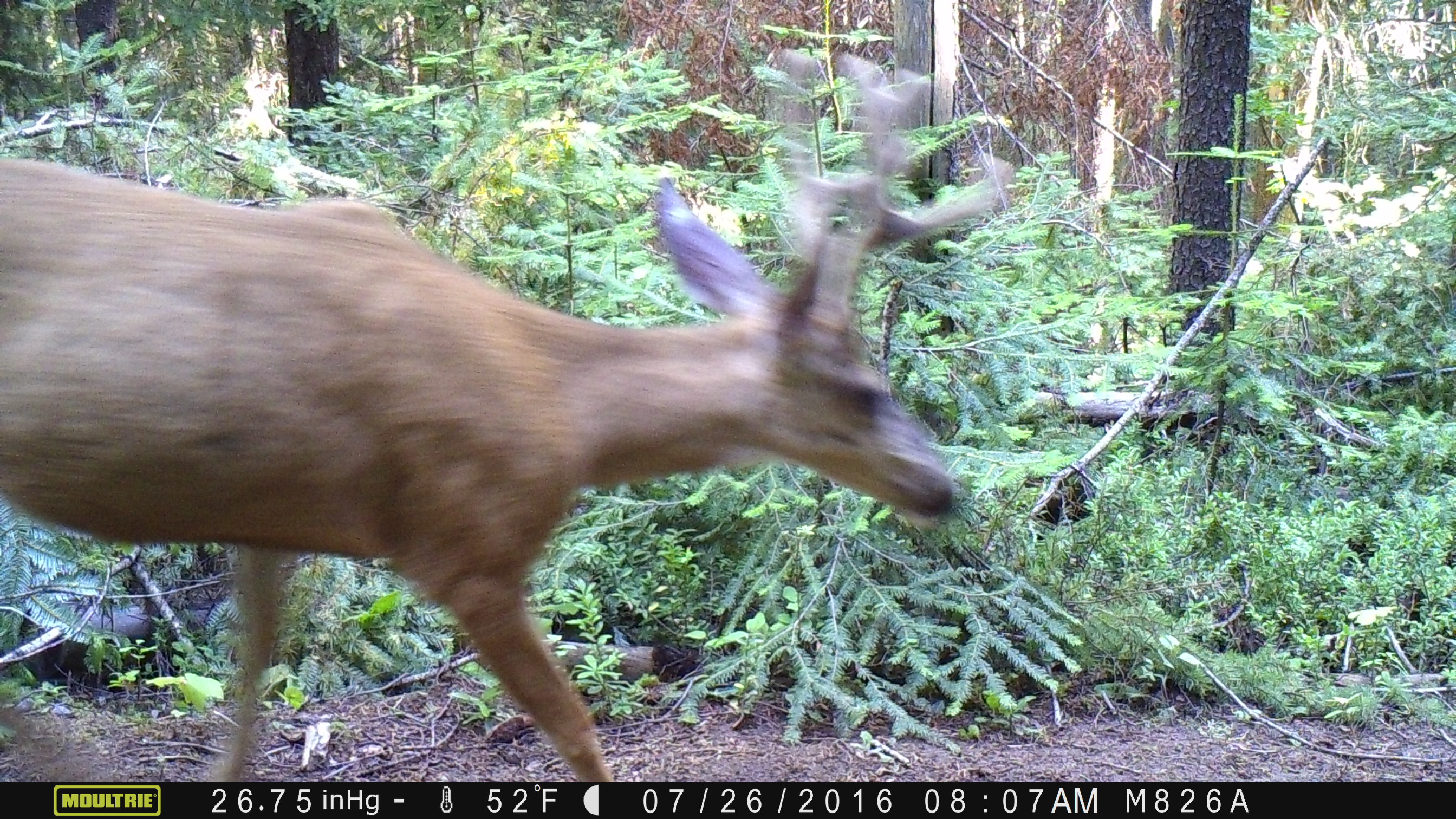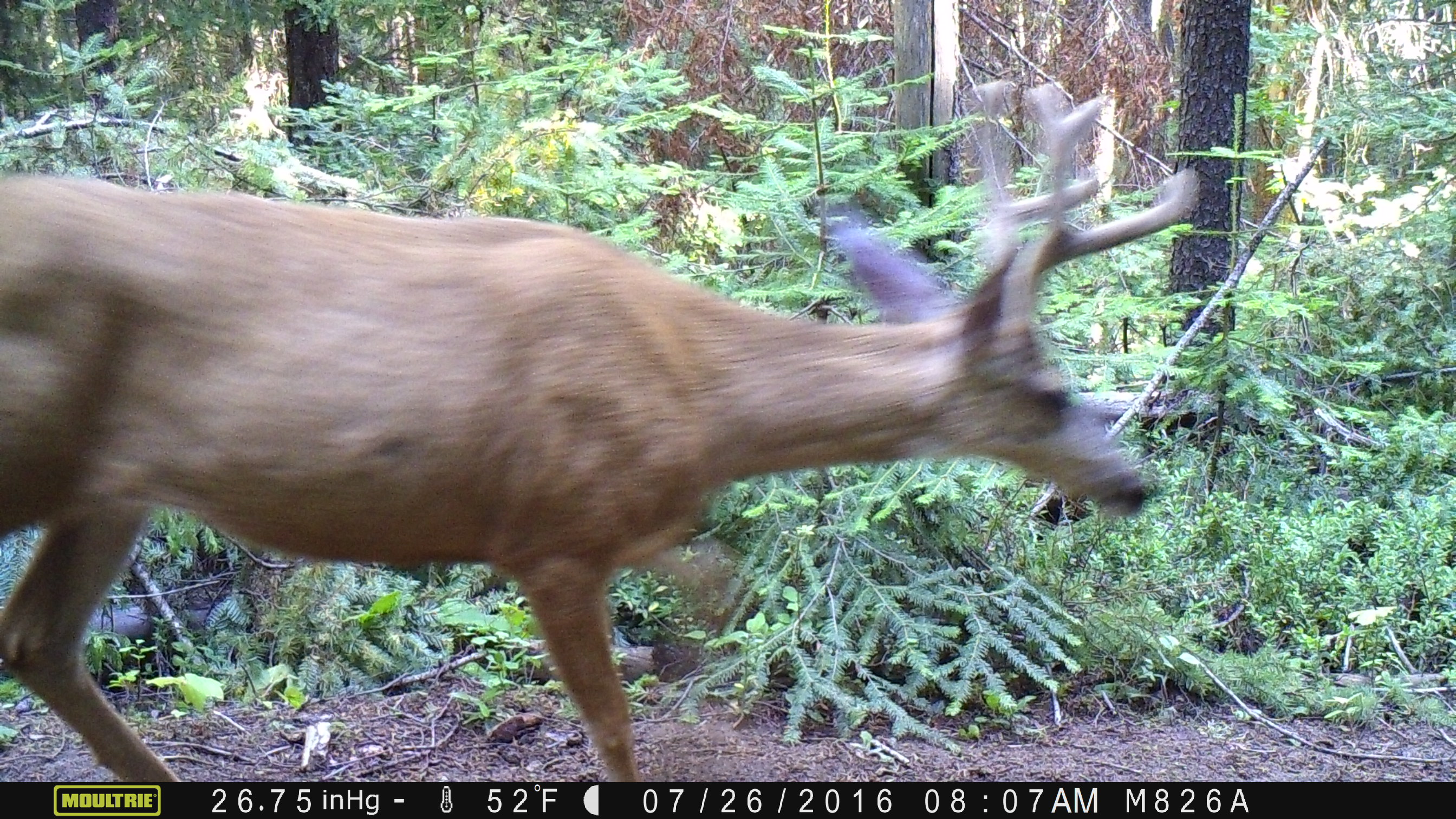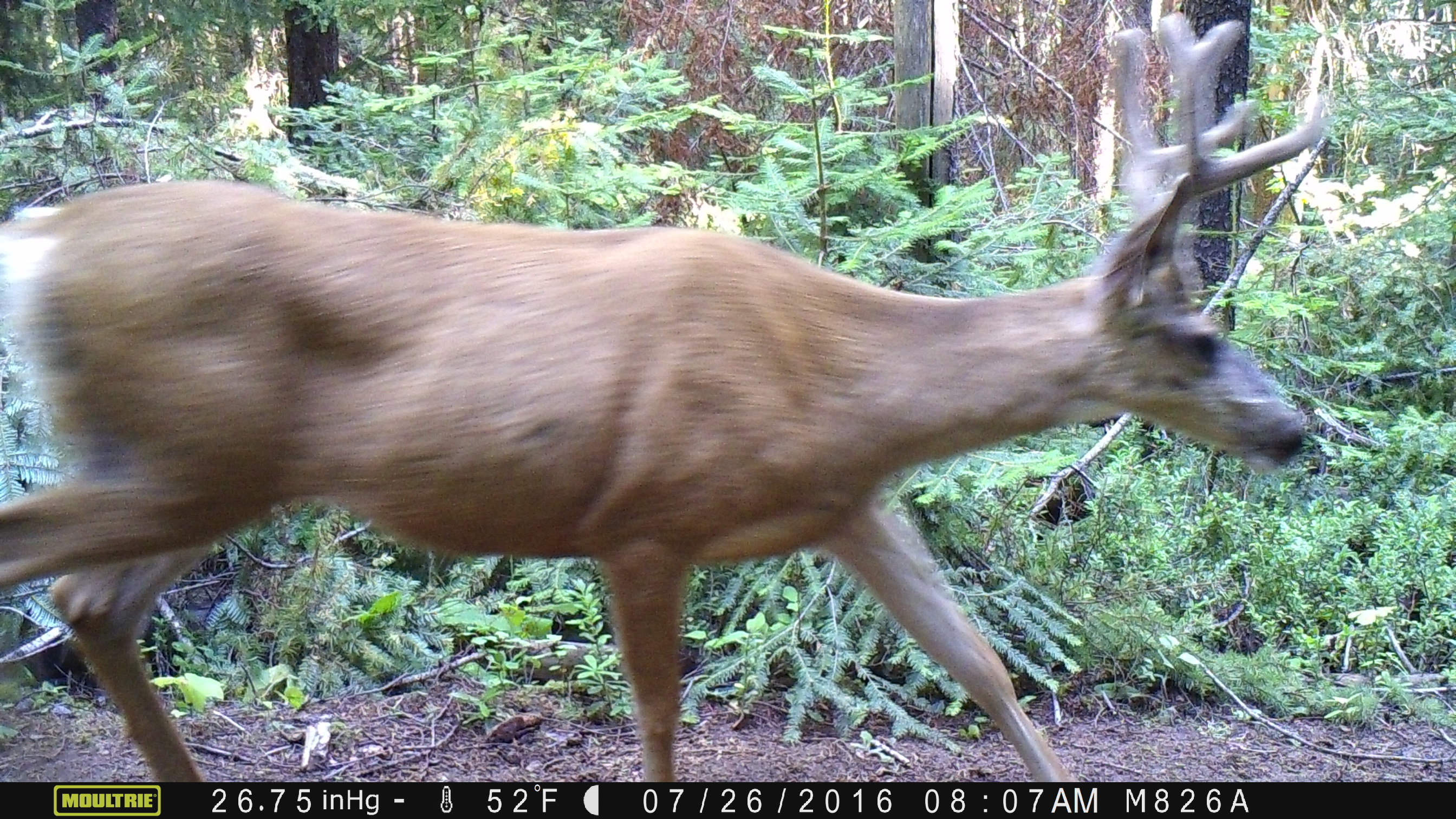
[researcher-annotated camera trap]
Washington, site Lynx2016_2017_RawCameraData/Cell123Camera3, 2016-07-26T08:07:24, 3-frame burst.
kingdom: Animalia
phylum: Chordata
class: Mammalia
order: Artiodactyla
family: Cervidae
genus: Odocoileus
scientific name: Odocoileus hemionus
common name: mule deer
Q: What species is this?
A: Odocoileus hemionus (mule deer).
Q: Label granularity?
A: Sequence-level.